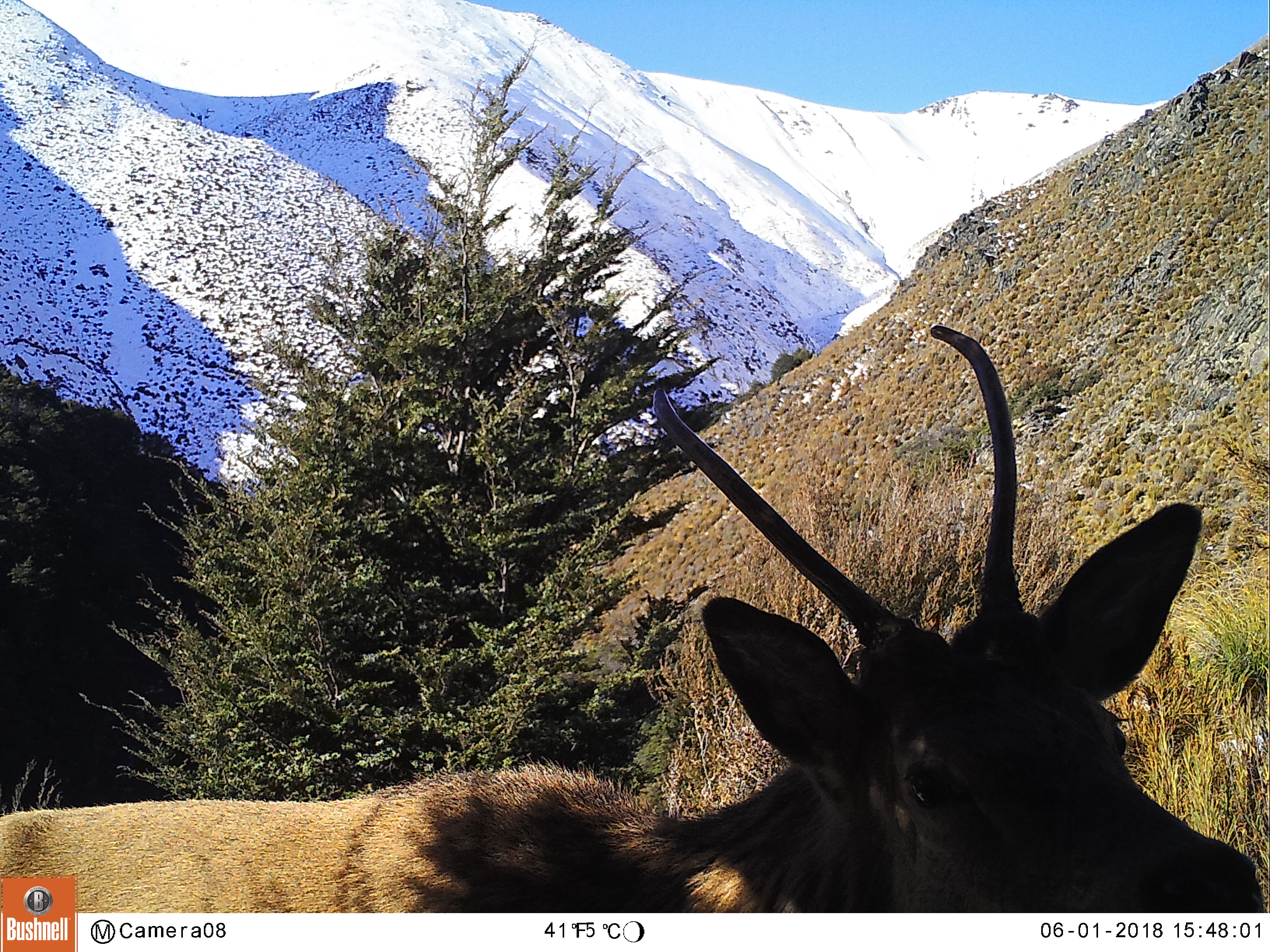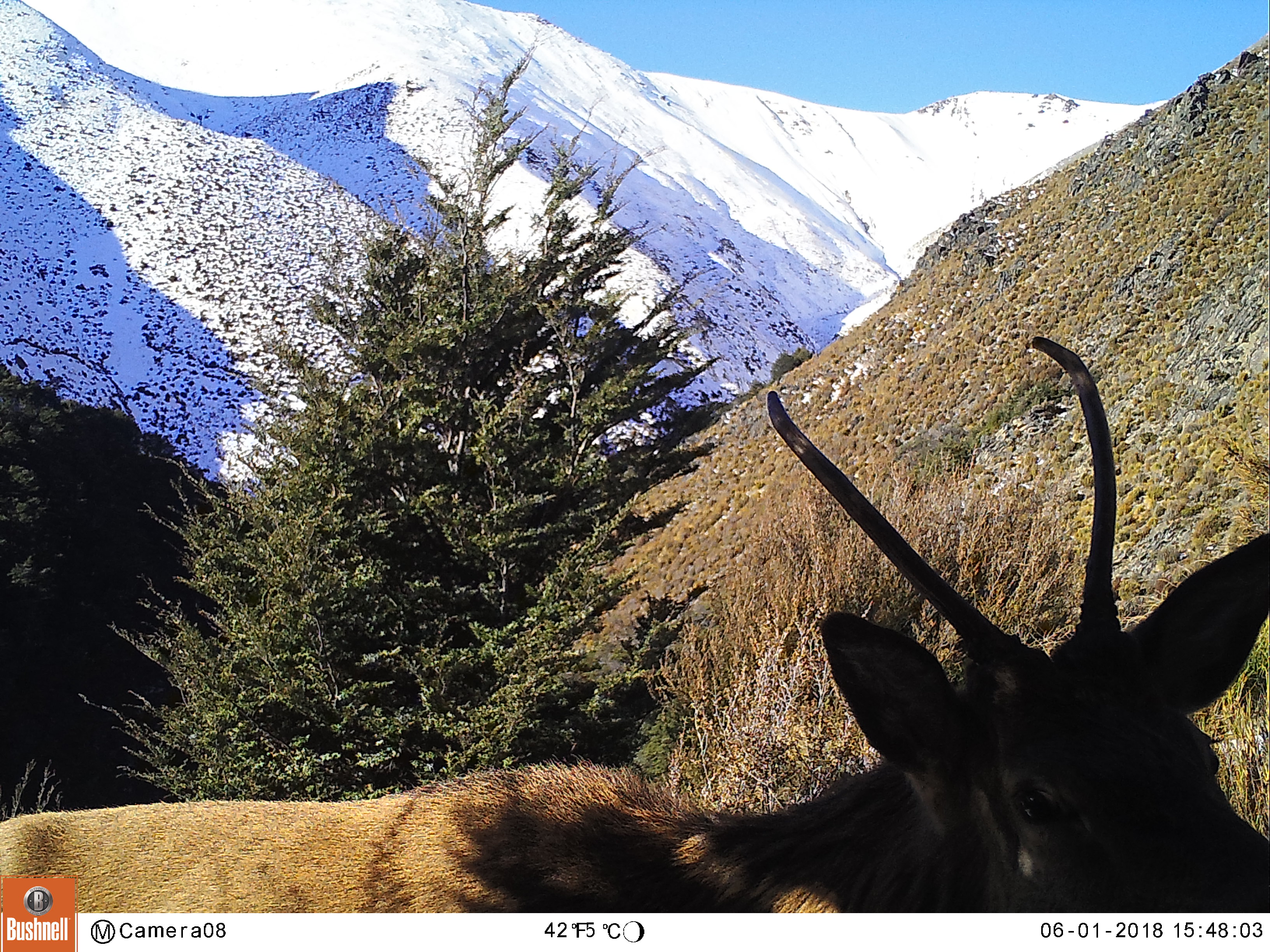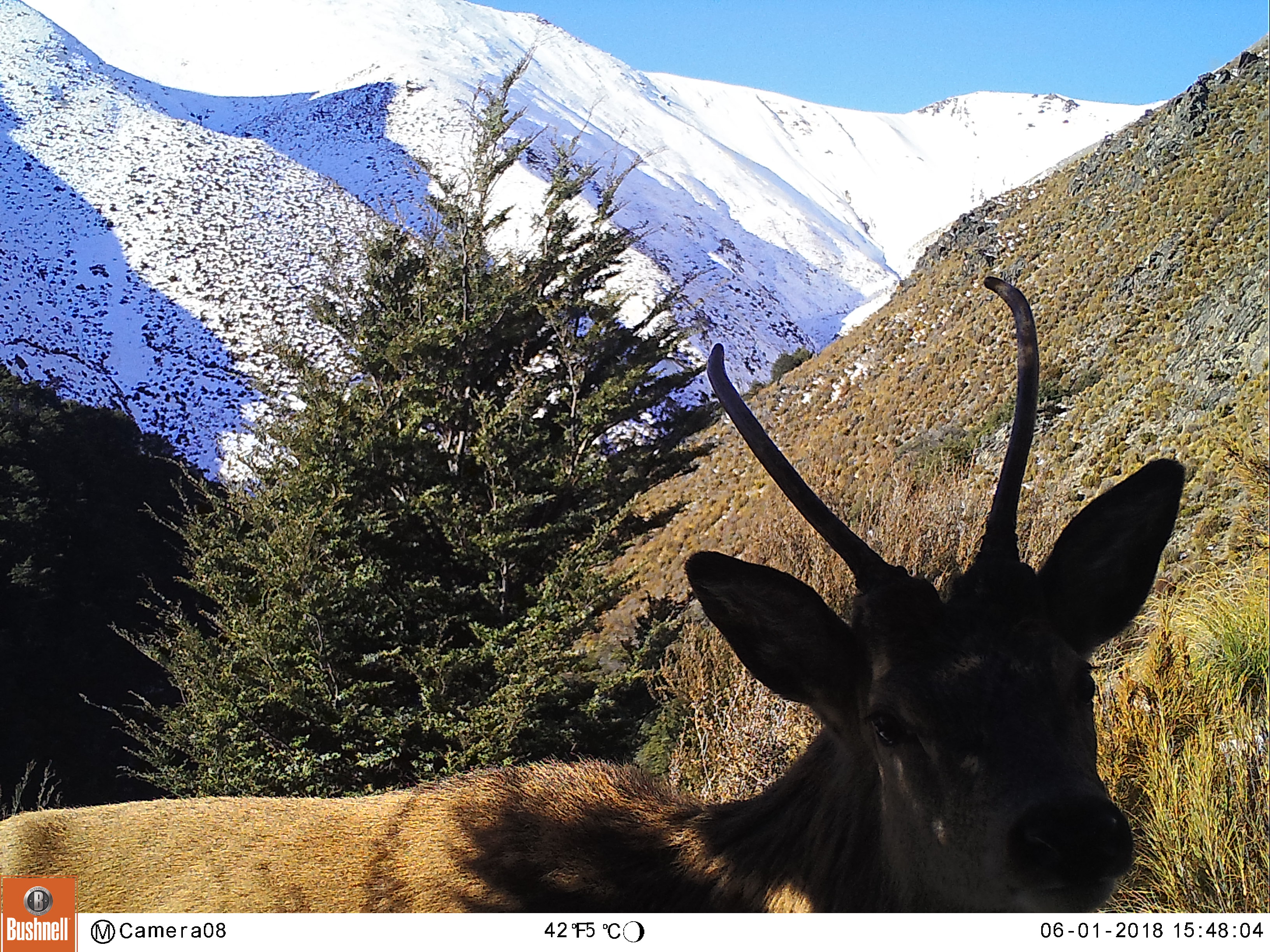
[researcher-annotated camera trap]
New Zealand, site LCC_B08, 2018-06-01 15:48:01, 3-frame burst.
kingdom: Animalia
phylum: Chordata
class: Mammalia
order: Artiodactyla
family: Cervidae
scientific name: Cervidae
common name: deer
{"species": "deer (Cervidae)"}